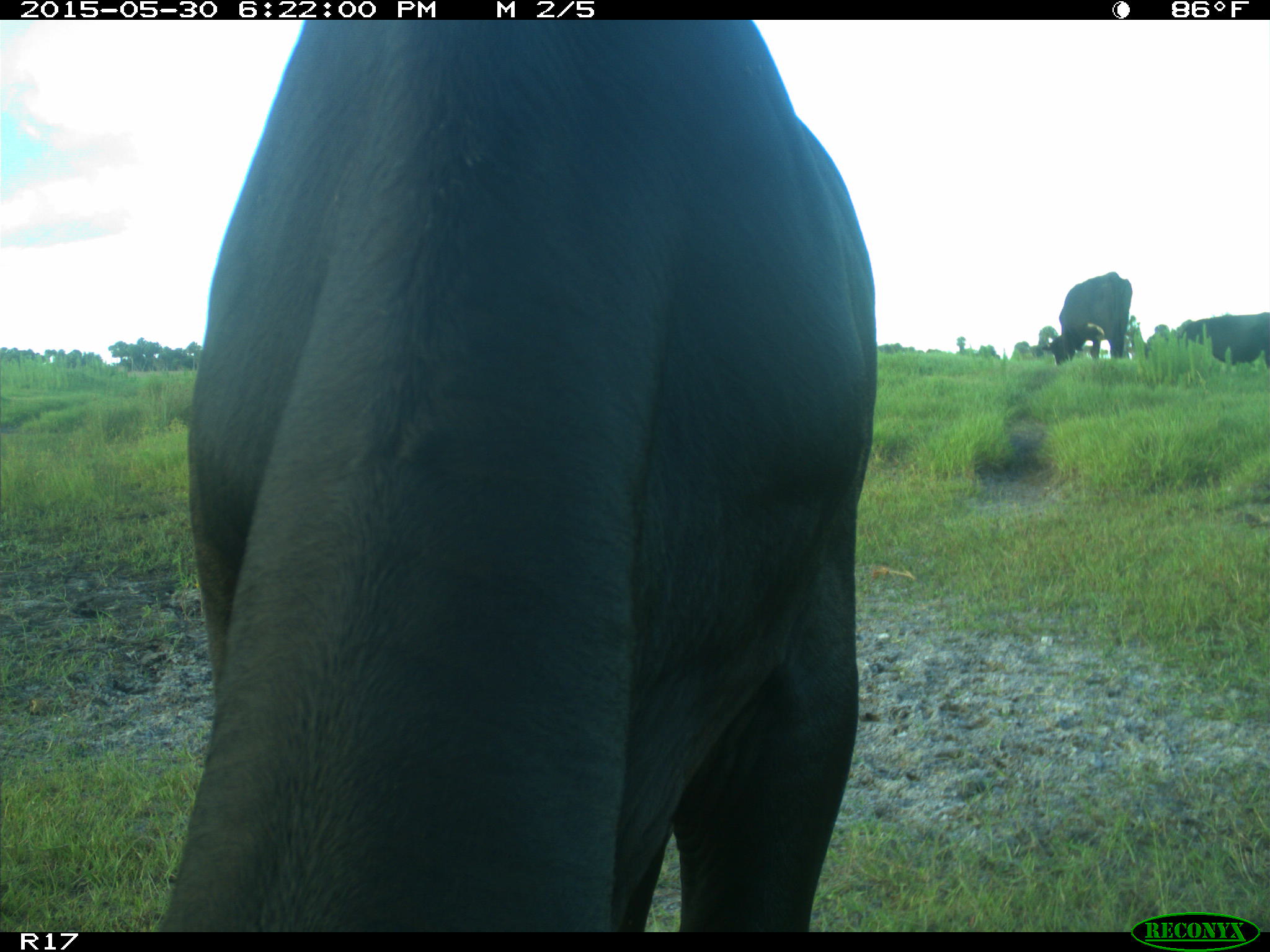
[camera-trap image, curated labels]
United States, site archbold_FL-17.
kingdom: Animalia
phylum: Chordata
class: Mammalia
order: Artiodactyla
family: Bovidae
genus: Bos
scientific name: Bos taurus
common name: domestic cow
Bos taurus (domestic cow).